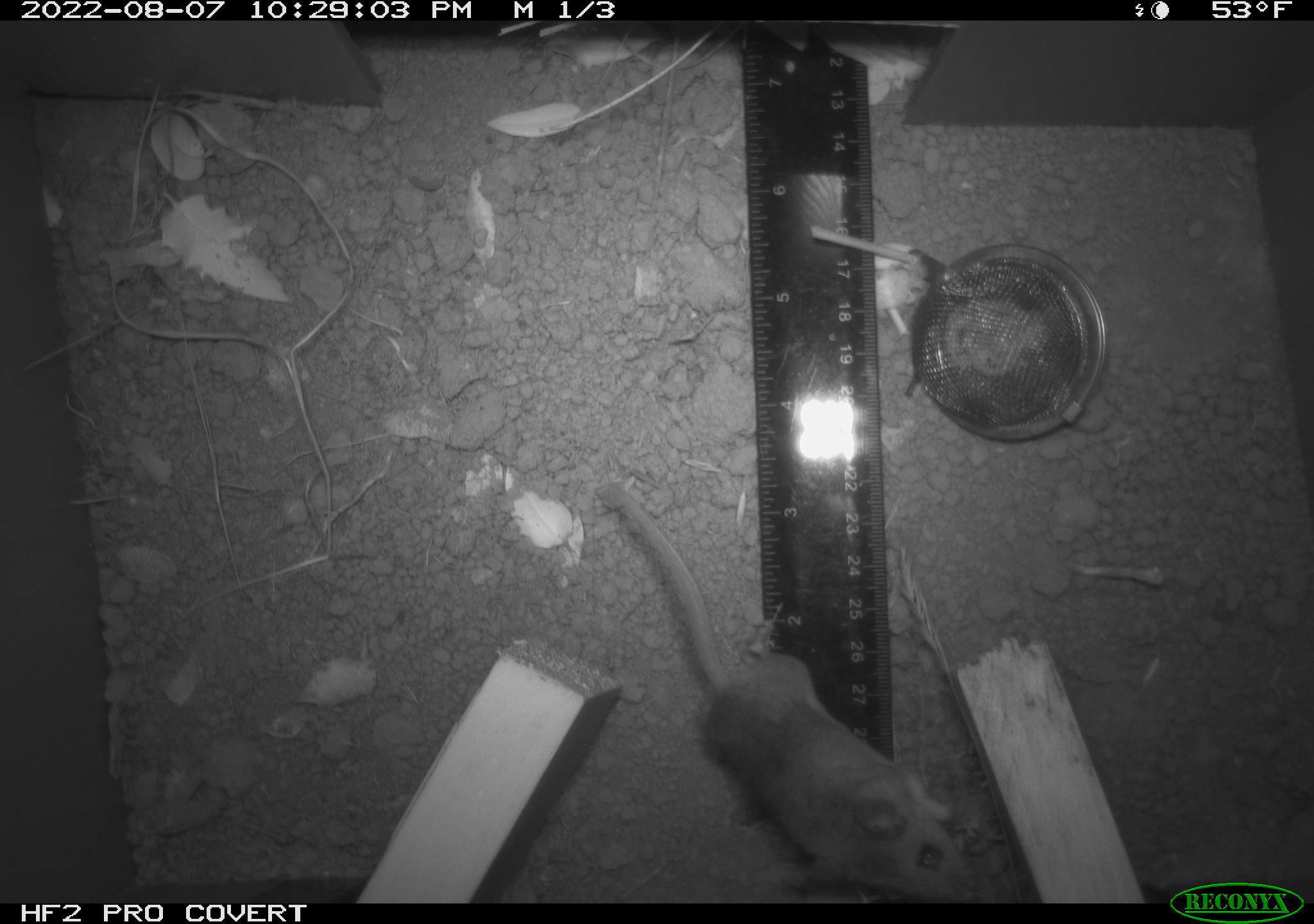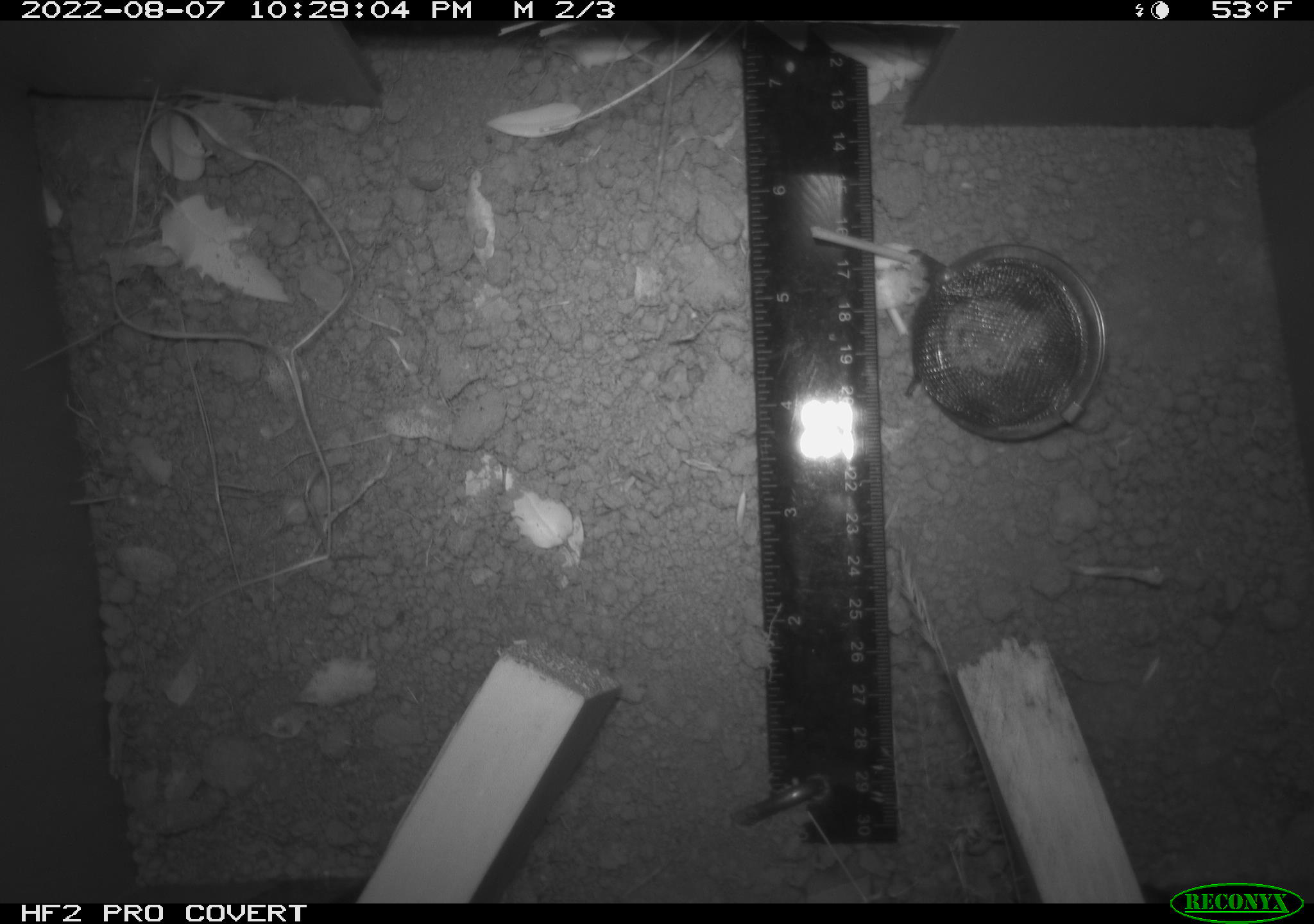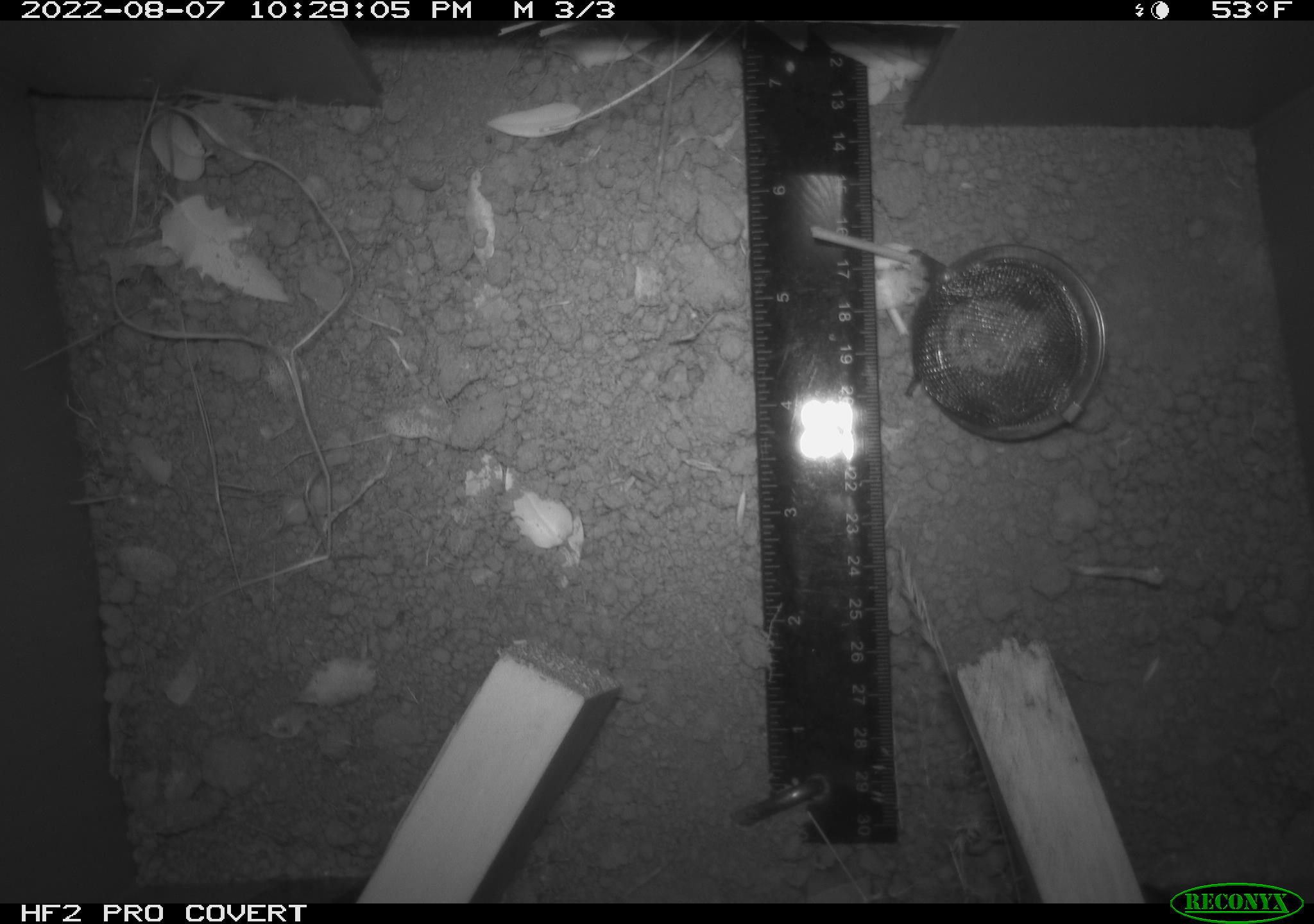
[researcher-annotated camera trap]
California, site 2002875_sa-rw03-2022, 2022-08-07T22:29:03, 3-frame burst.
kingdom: Animalia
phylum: Chordata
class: Mammalia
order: Rodentia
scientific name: Rodentia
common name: mouse species